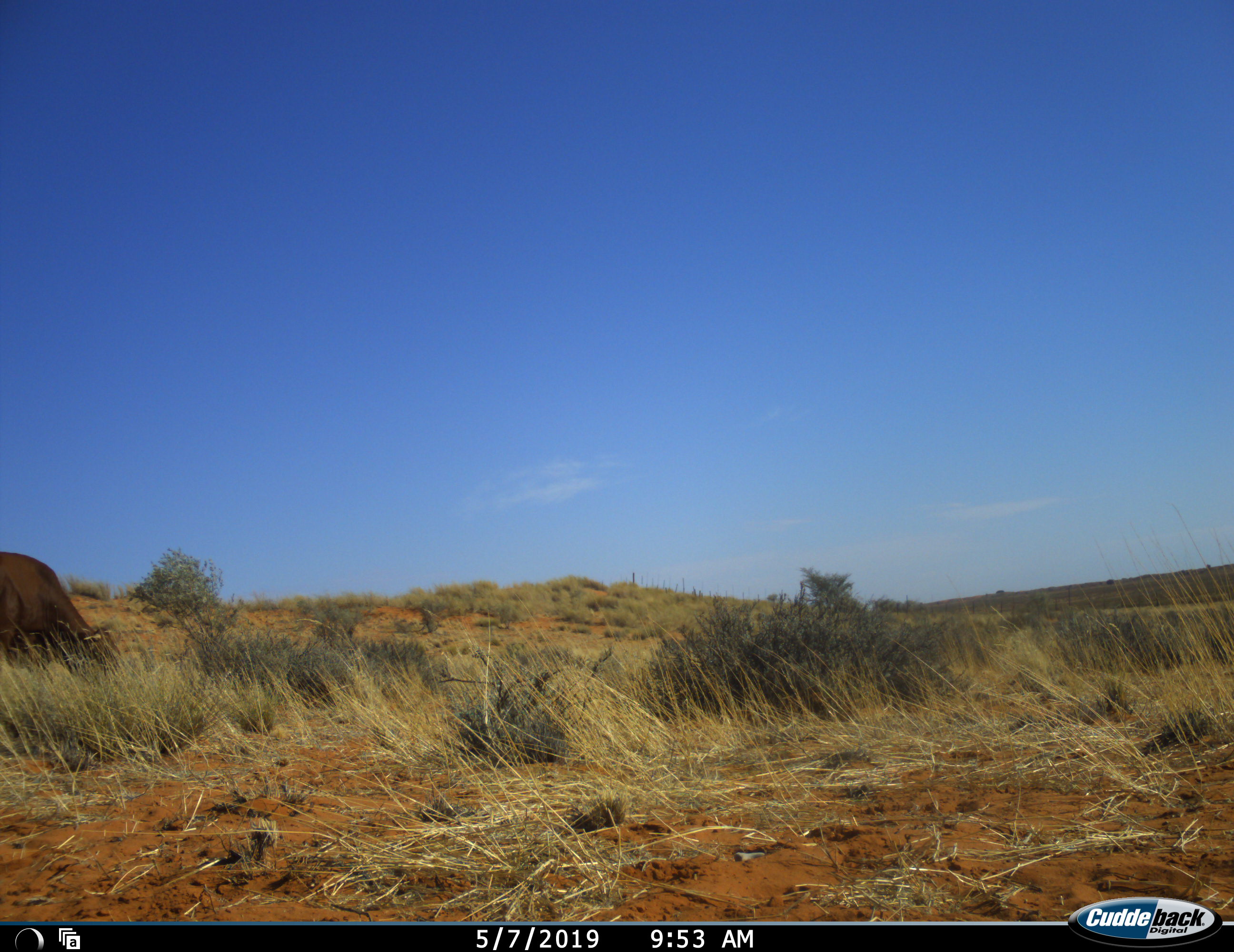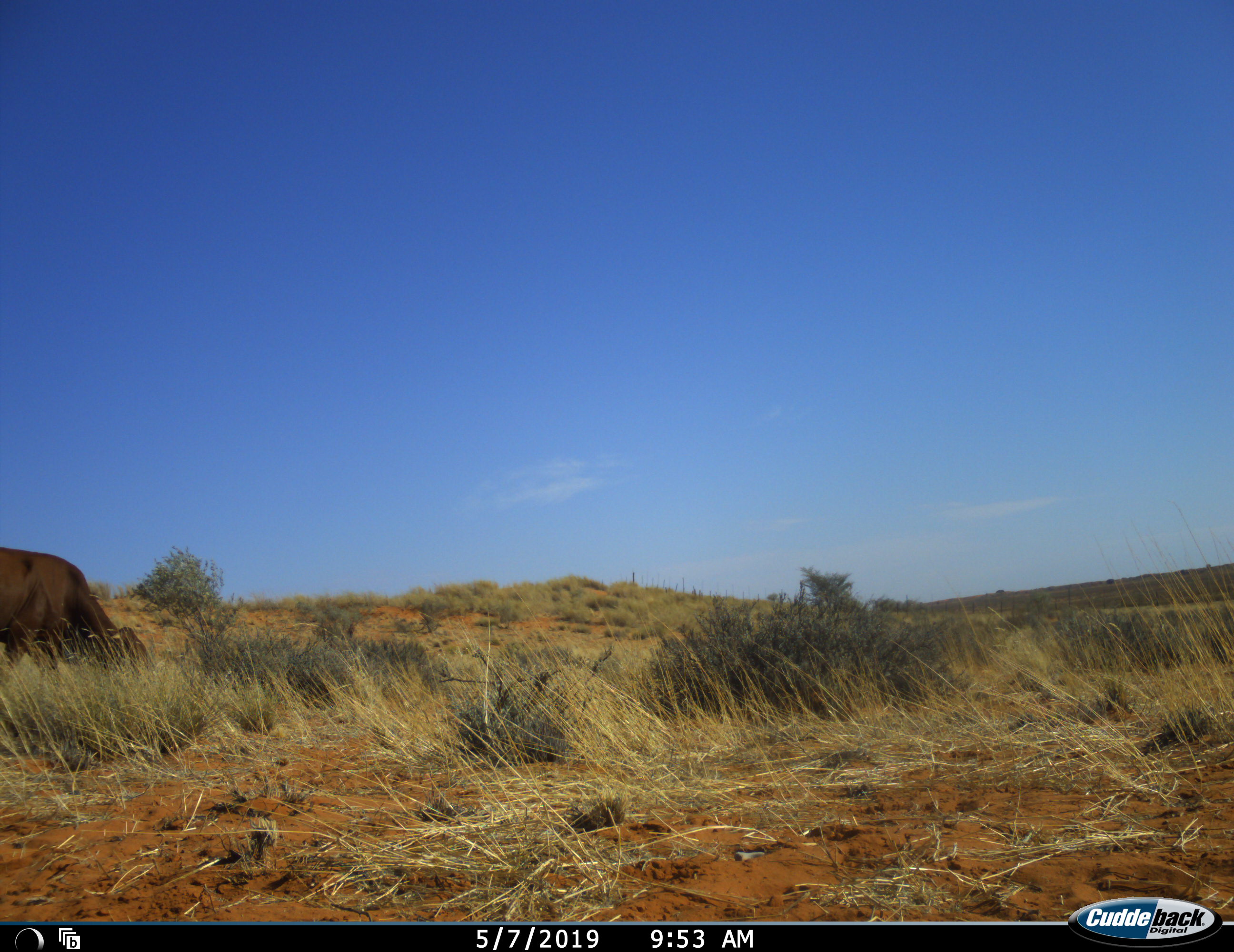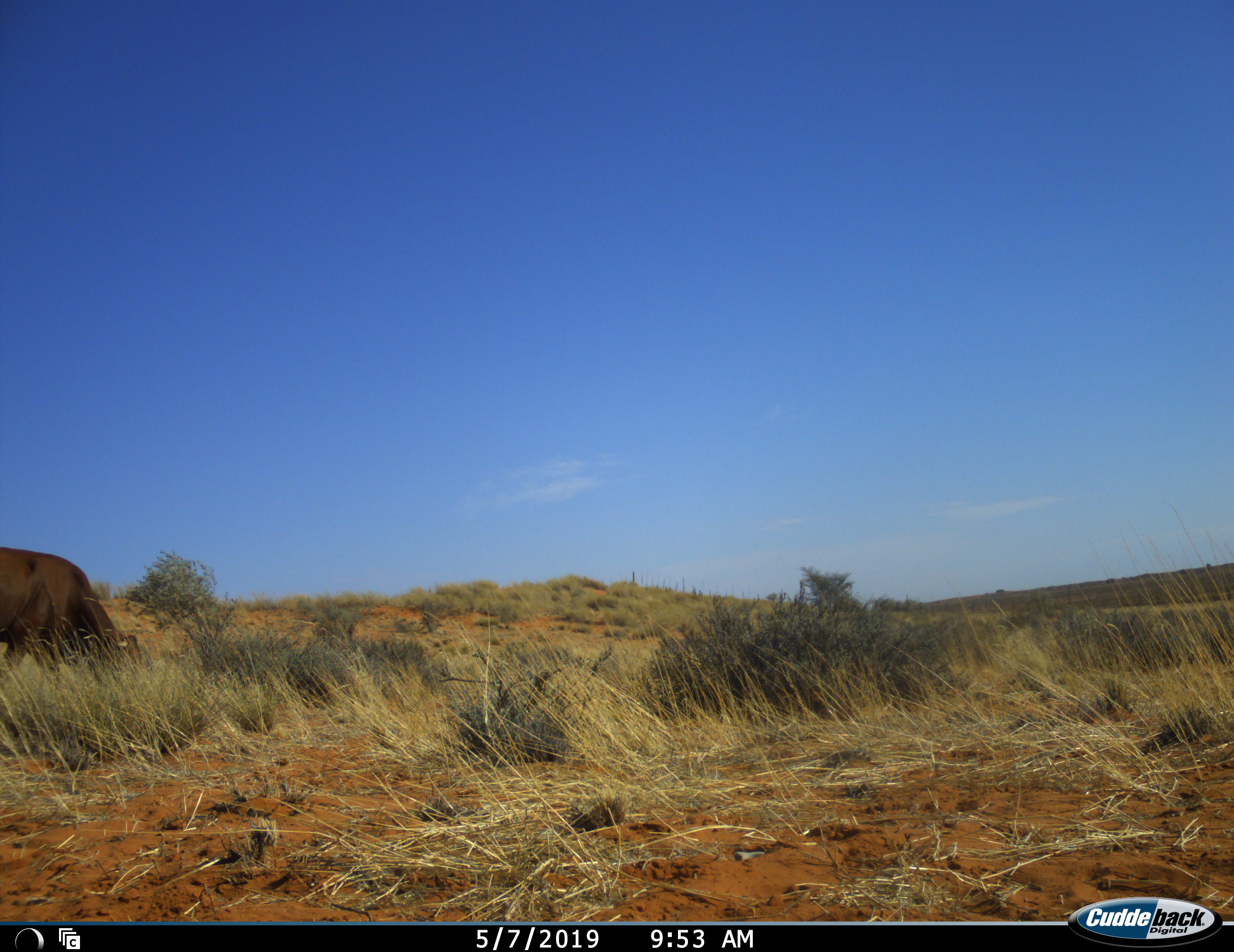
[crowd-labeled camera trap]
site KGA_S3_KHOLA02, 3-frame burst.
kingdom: Animalia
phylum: Chordata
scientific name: Vertebrata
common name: domestic animal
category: domesticanimal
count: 1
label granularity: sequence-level